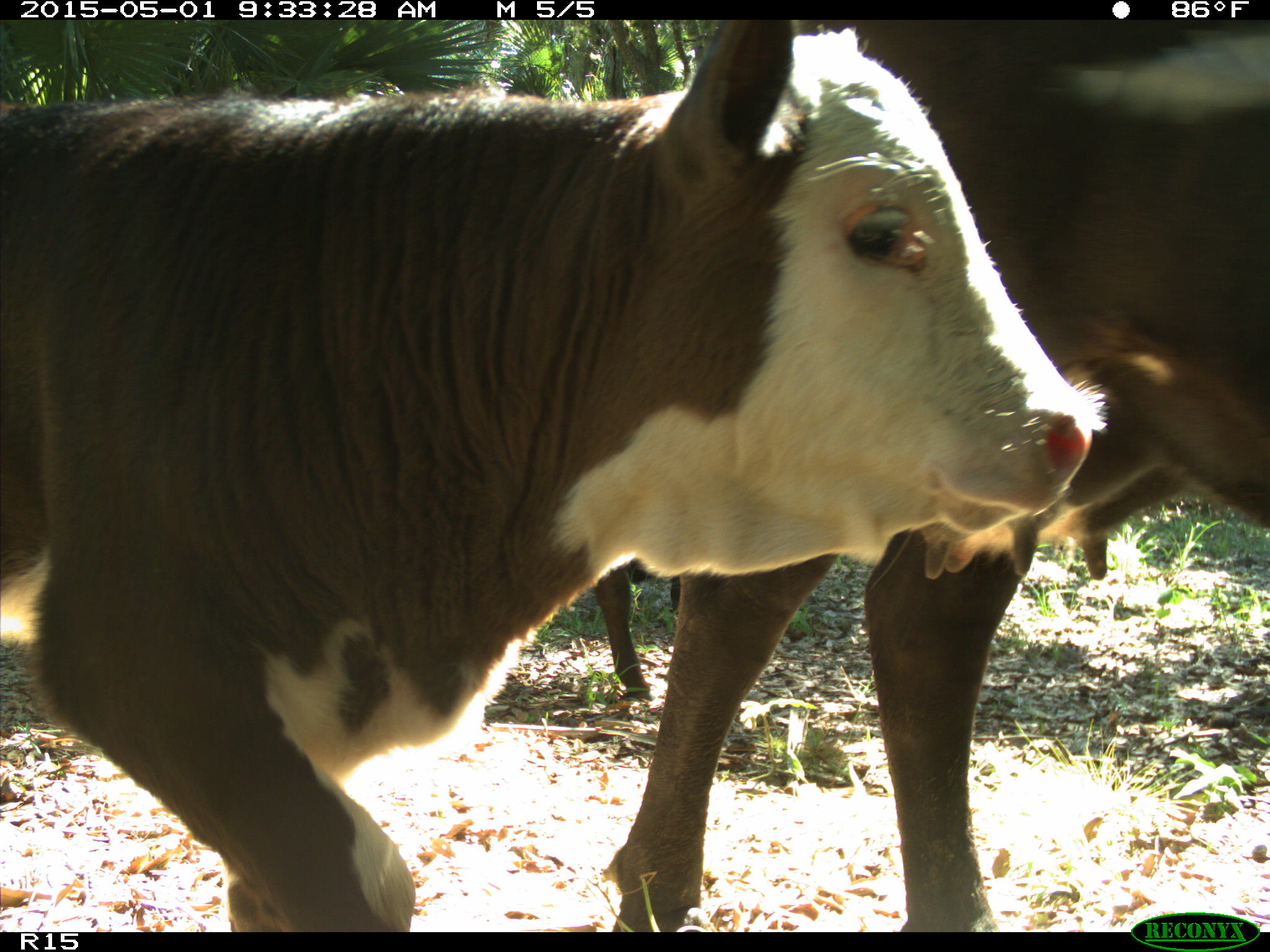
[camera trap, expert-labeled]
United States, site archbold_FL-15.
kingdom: Animalia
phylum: Chordata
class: Mammalia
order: Artiodactyla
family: Bovidae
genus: Bos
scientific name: Bos taurus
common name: domestic cow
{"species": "Bos taurus (domestic cow)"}